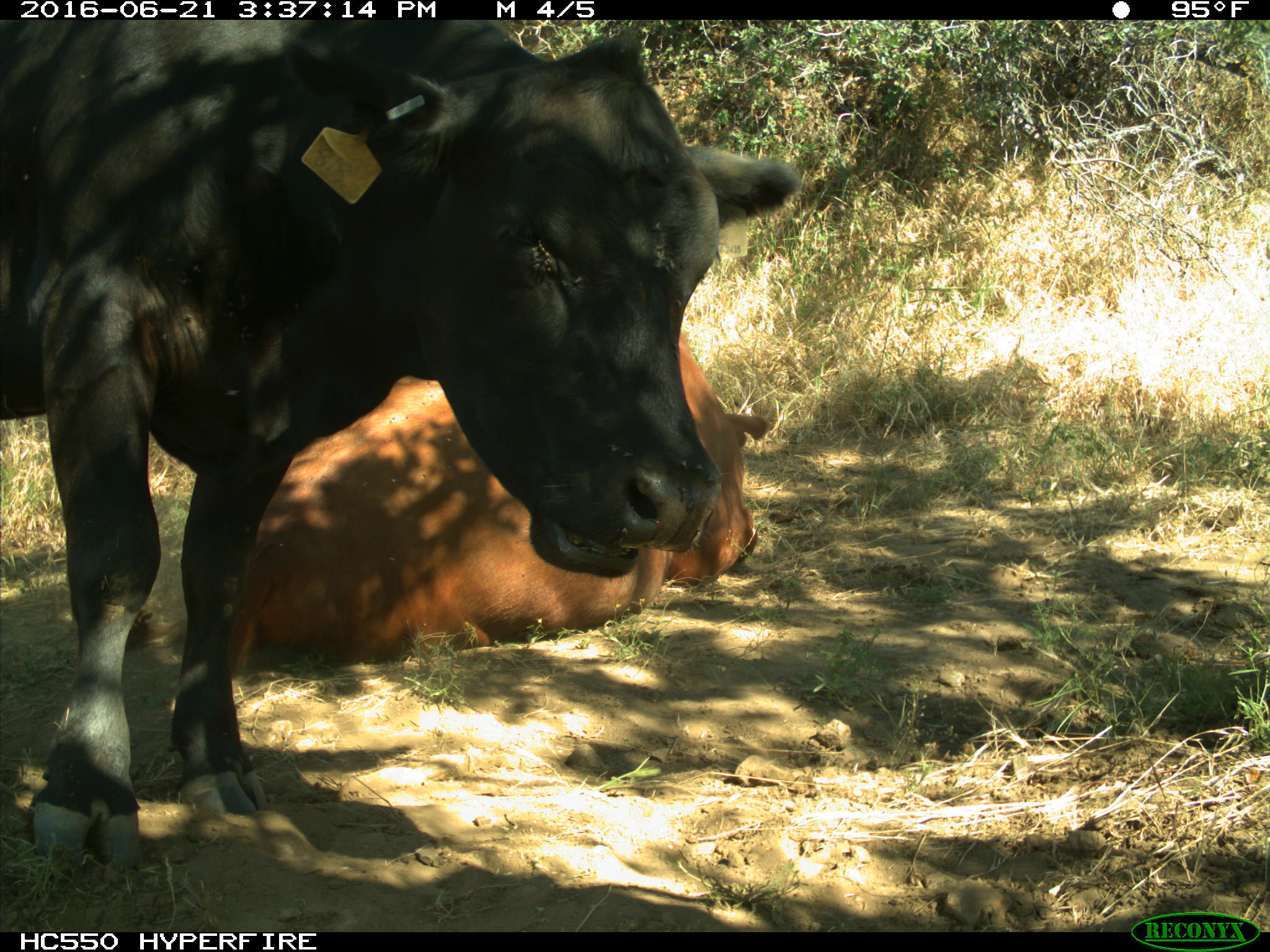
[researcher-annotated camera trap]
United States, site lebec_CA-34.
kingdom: Animalia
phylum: Chordata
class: Mammalia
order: Artiodactyla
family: Bovidae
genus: Bos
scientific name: Bos taurus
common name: domestic cow